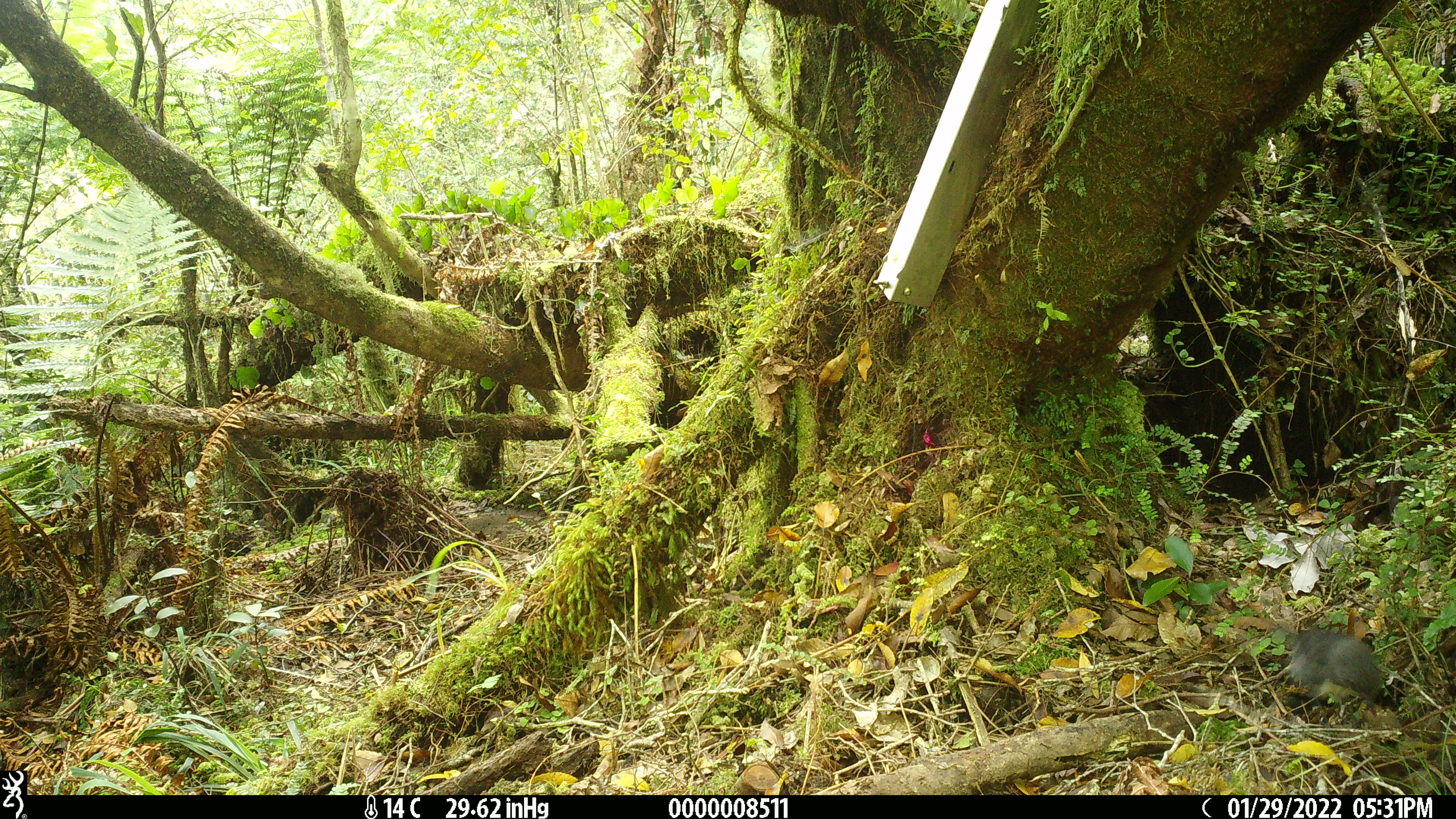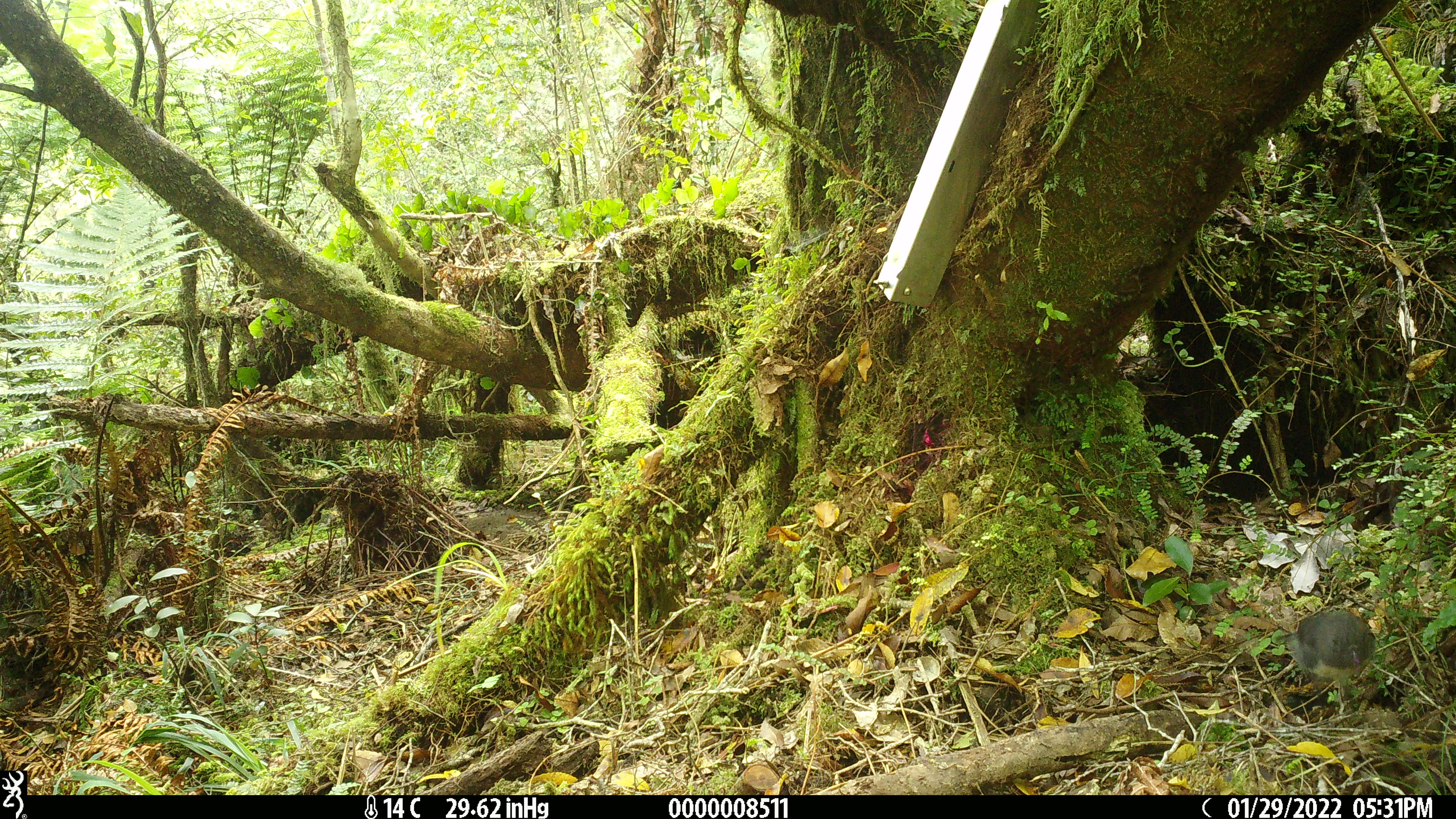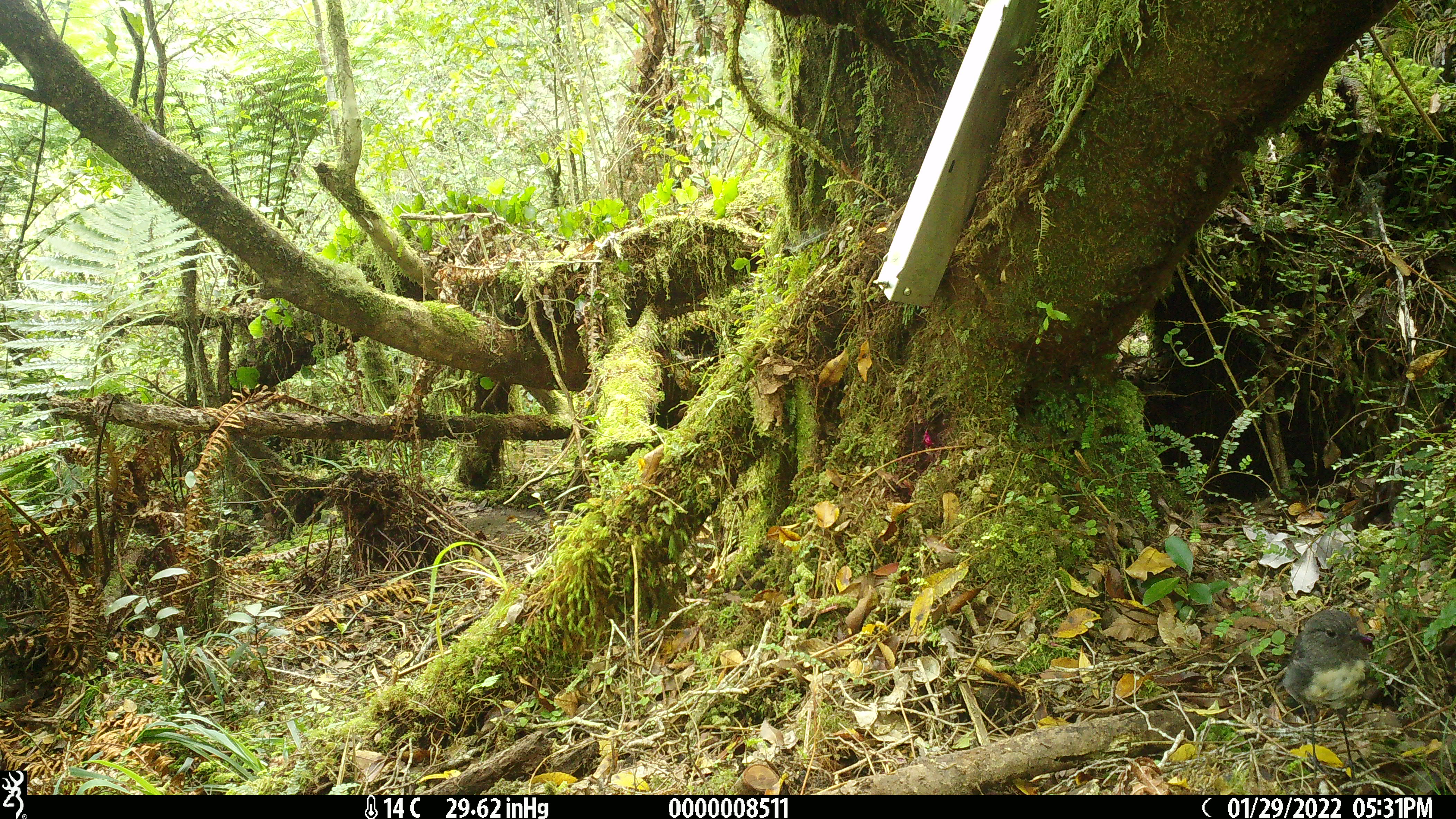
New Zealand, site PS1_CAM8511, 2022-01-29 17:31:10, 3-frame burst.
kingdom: Animalia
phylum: Chordata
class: Aves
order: Passeriformes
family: Petroicidae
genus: Petroica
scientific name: Petroica australis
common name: new zealand robin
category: robin